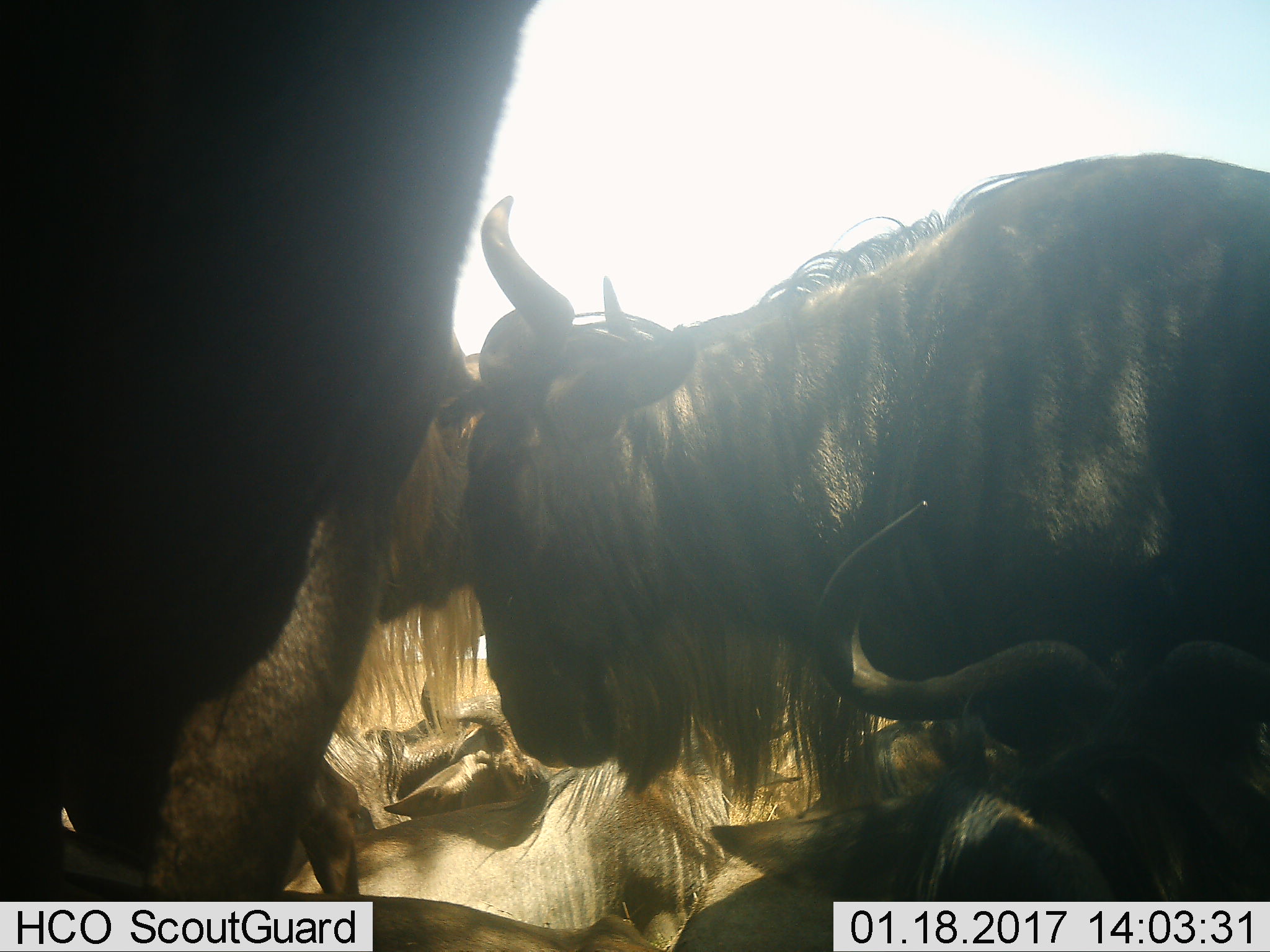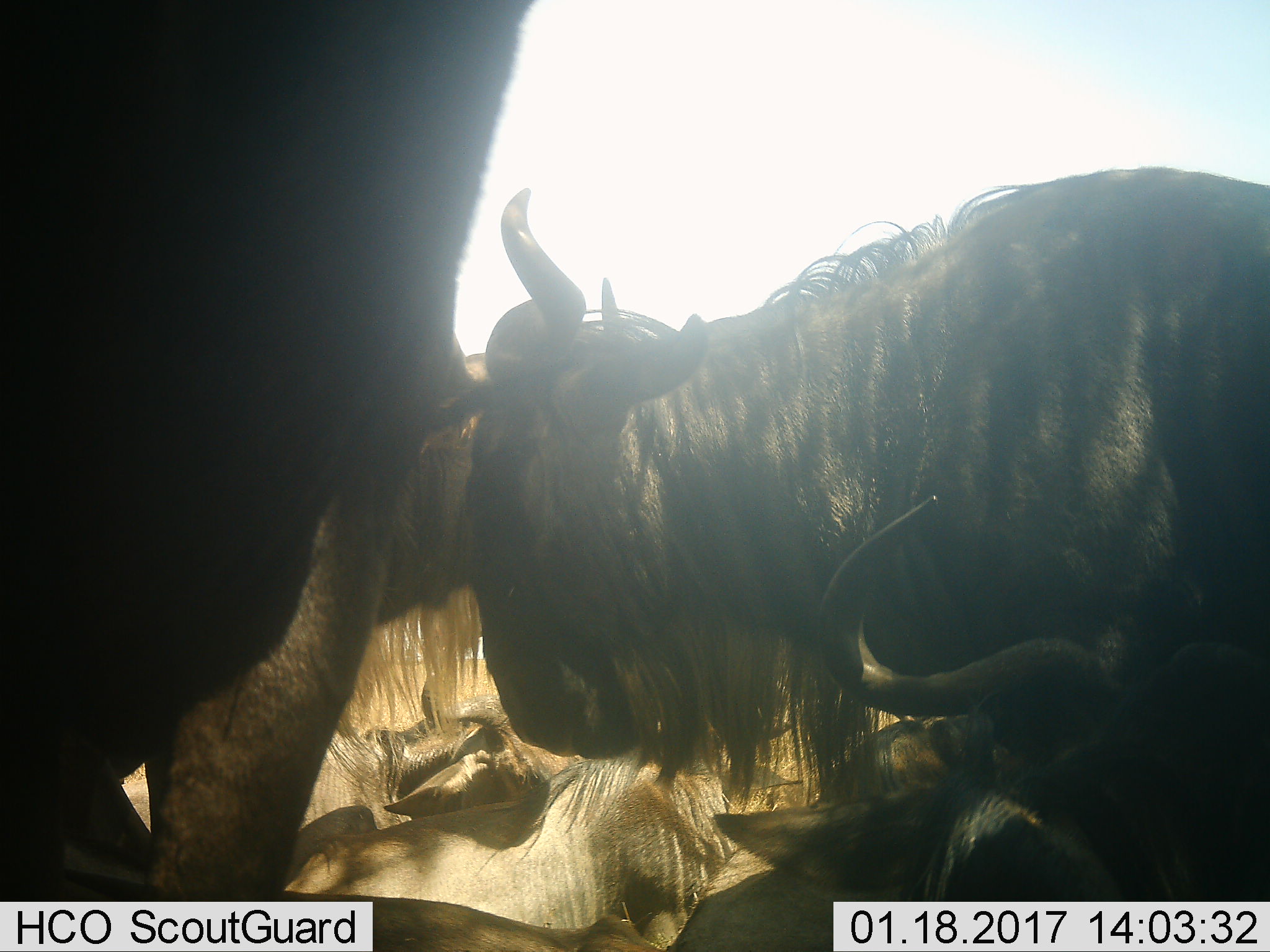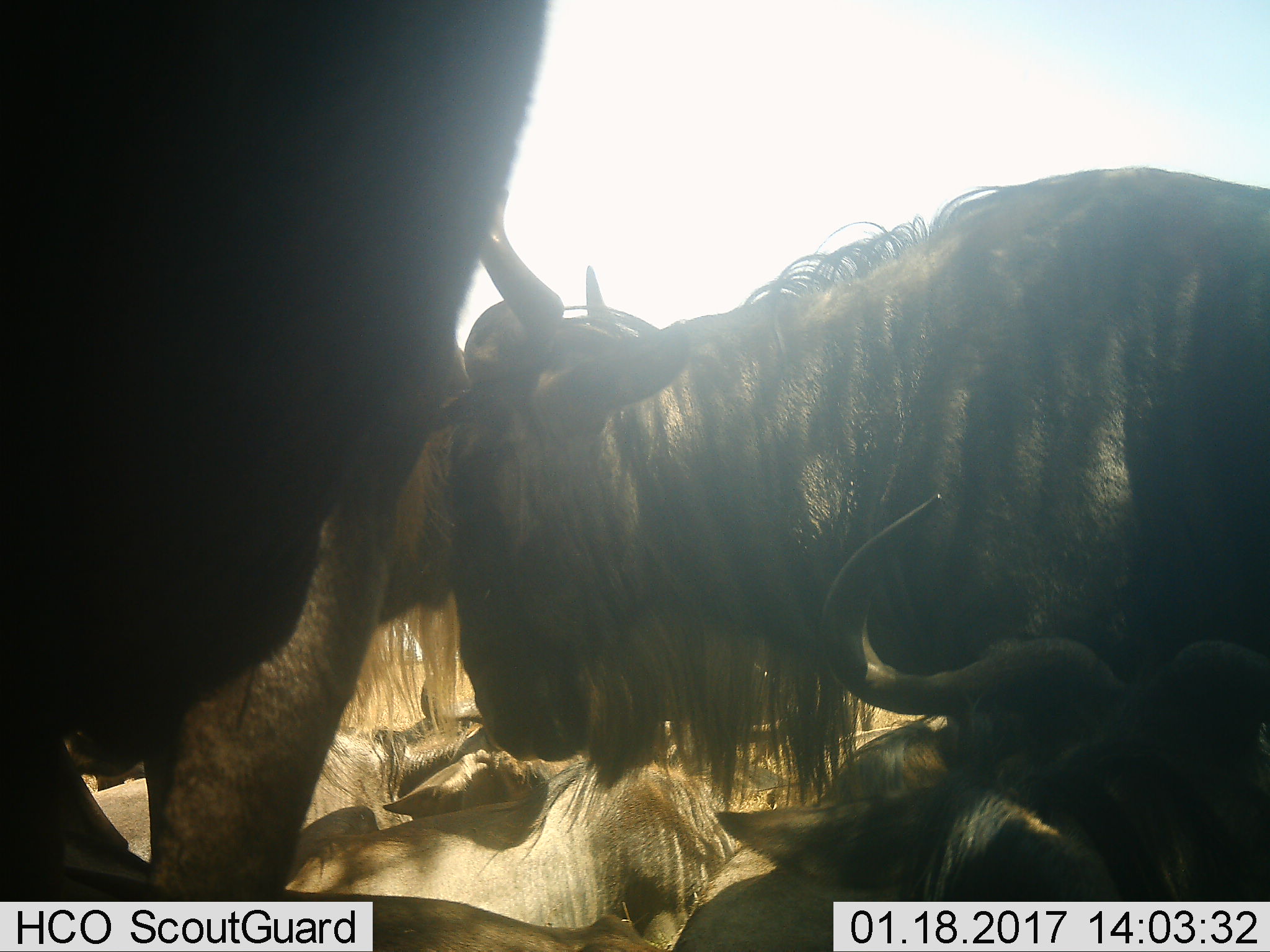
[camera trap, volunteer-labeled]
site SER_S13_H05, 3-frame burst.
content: unidentified animal